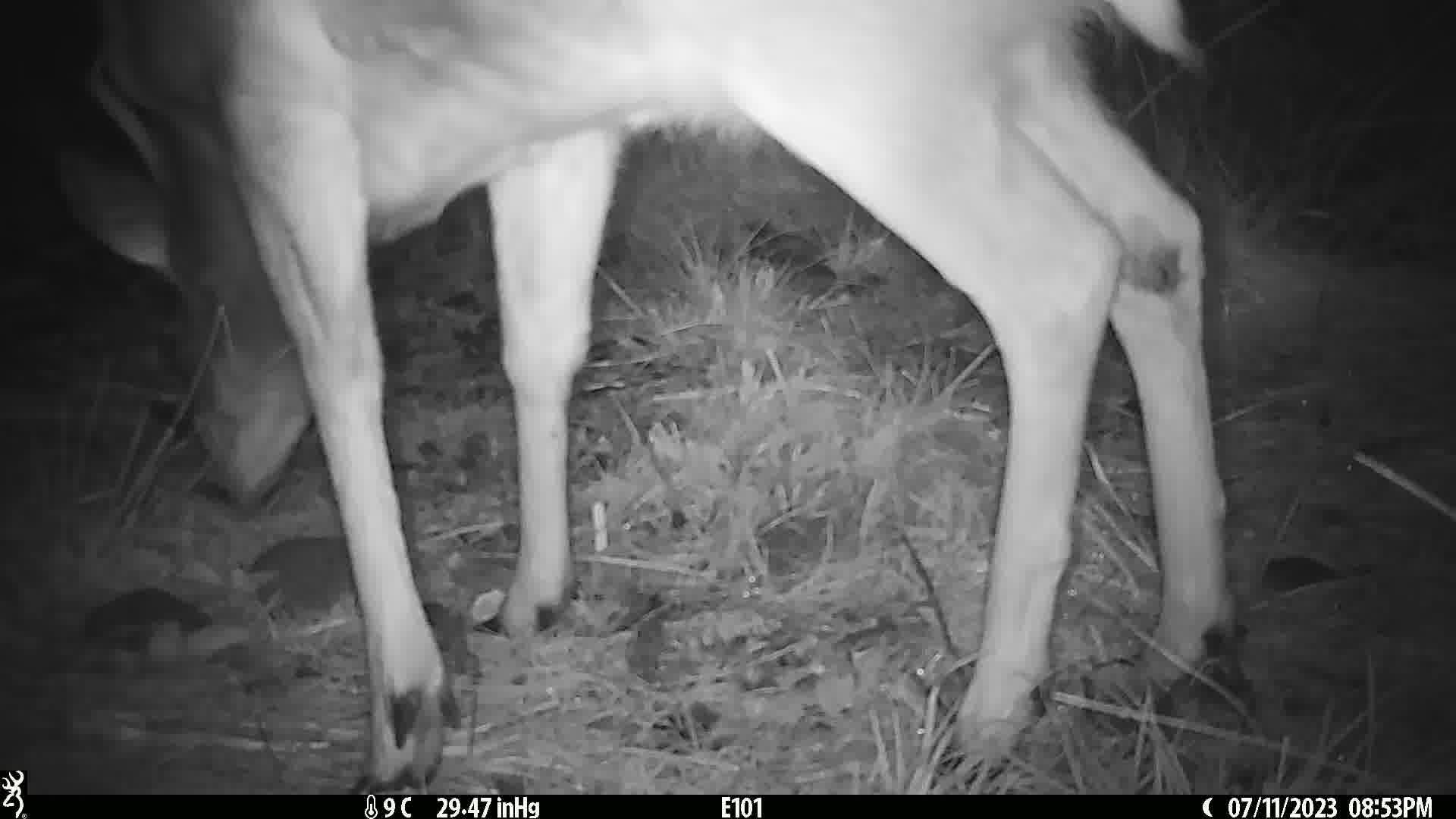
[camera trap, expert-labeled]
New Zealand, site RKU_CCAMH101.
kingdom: Animalia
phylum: Chordata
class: Mammalia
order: Artiodactyla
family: Cervidae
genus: Odocoileus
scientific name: Odocoileus virginianus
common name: white-tailed deer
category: white tailed deer